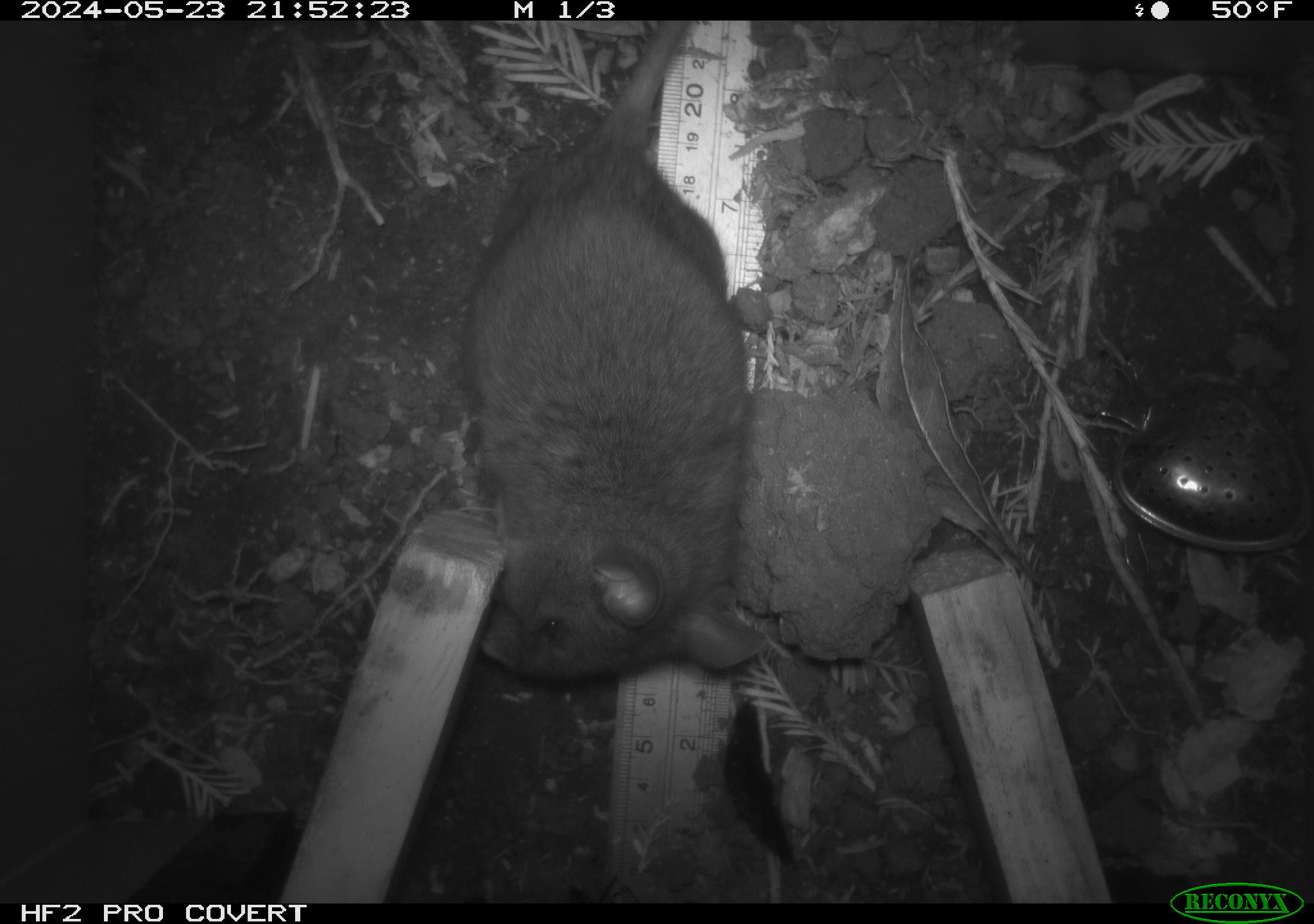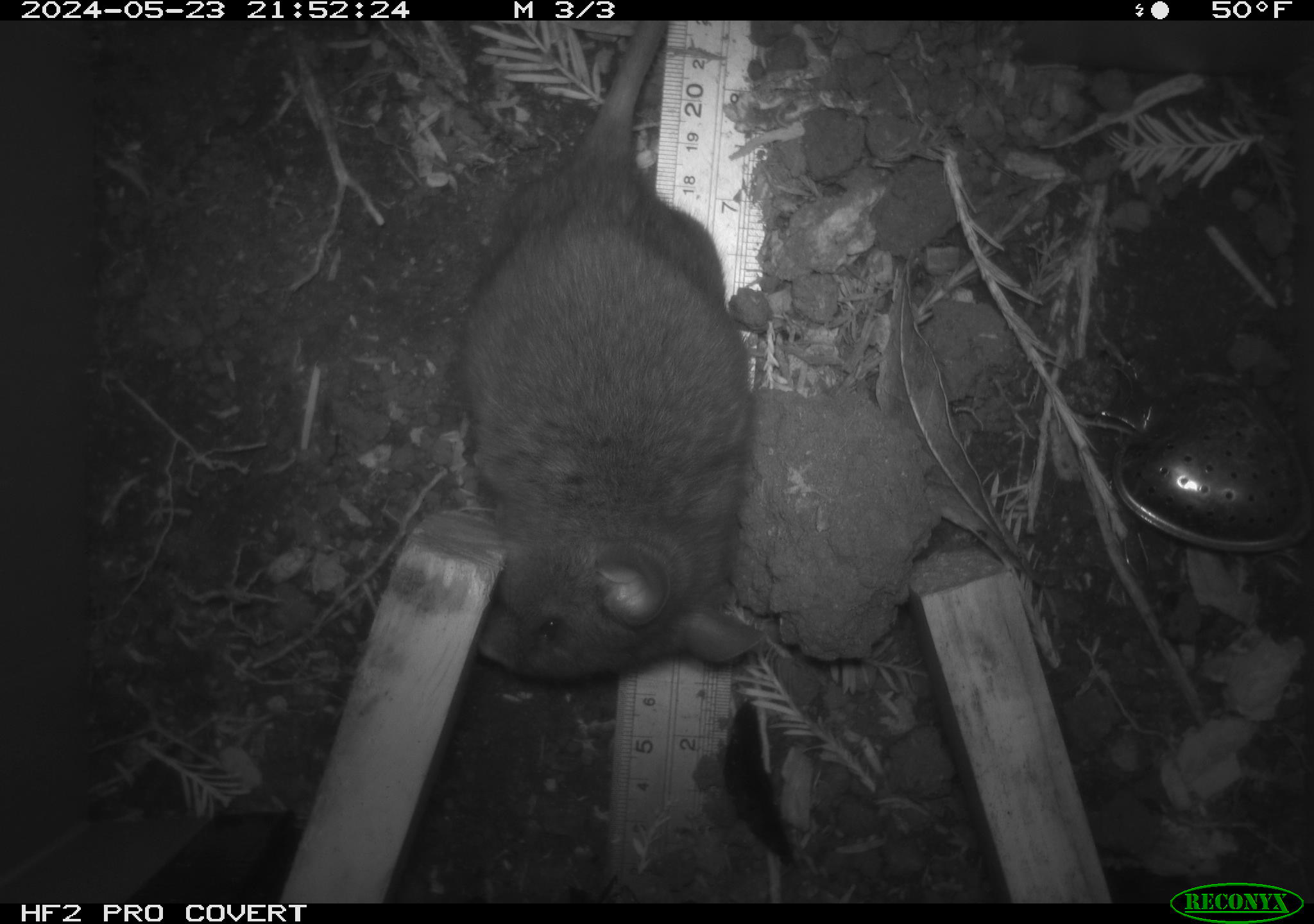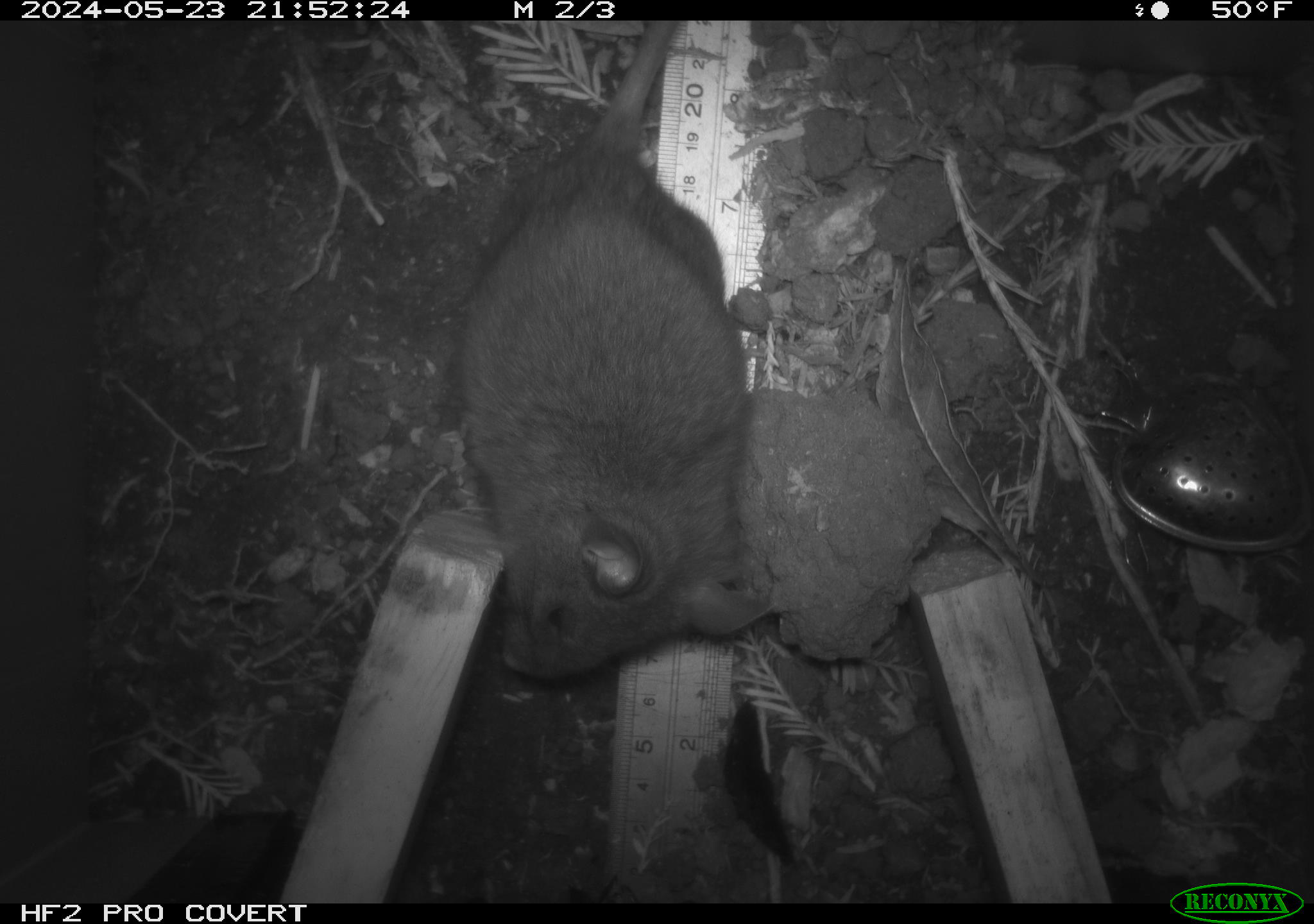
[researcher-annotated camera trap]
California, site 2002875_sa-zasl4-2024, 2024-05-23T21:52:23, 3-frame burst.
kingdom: Animalia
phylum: Chordata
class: Mammalia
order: Rodentia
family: Cricetidae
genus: Neotoma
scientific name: Neotoma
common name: pack rat or woodrat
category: neotoma species